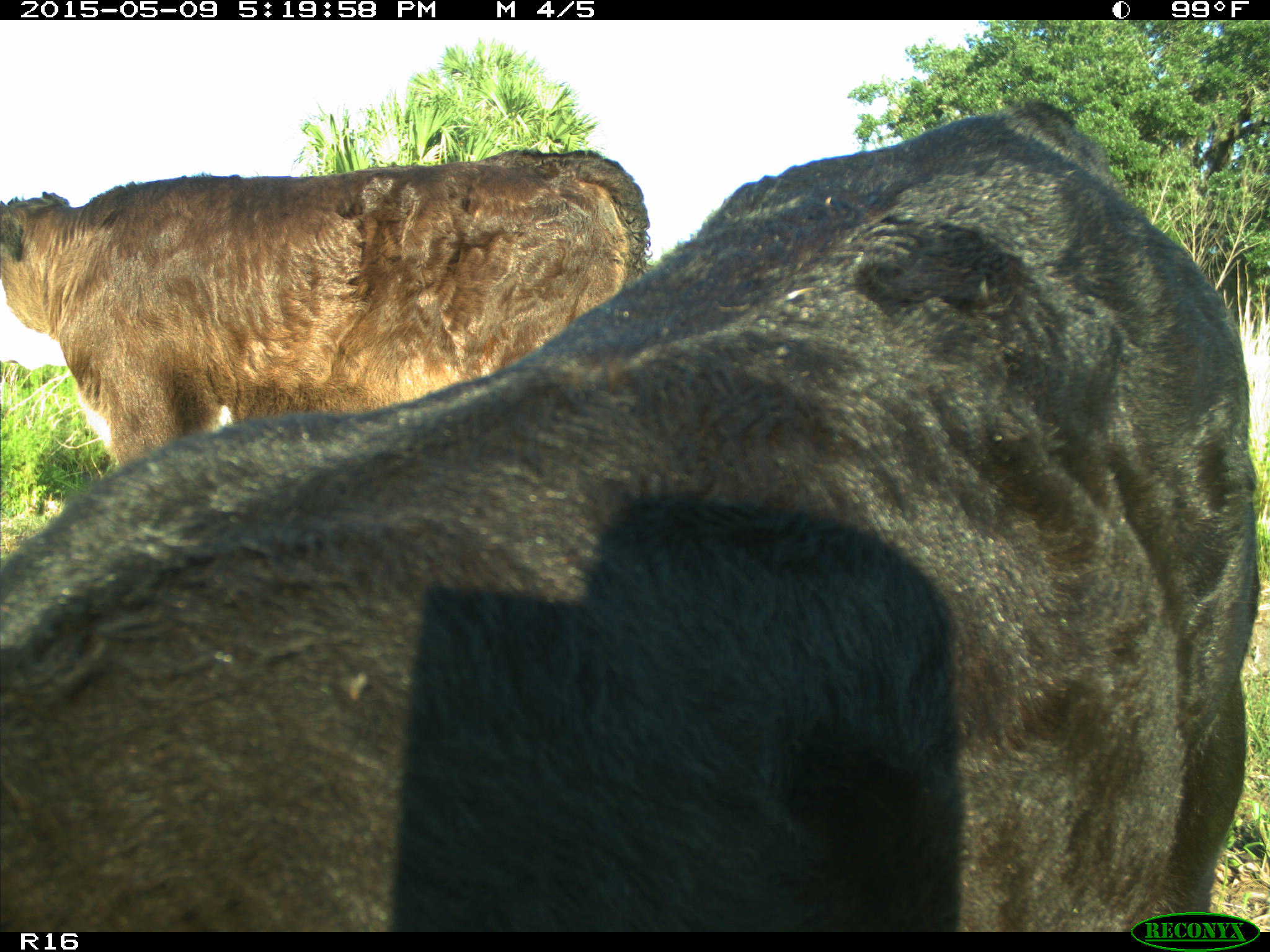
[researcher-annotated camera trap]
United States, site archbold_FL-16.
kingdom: Animalia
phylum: Chordata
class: Mammalia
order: Artiodactyla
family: Bovidae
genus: Bos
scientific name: Bos taurus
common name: domestic cow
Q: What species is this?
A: Bos taurus (domestic cow).